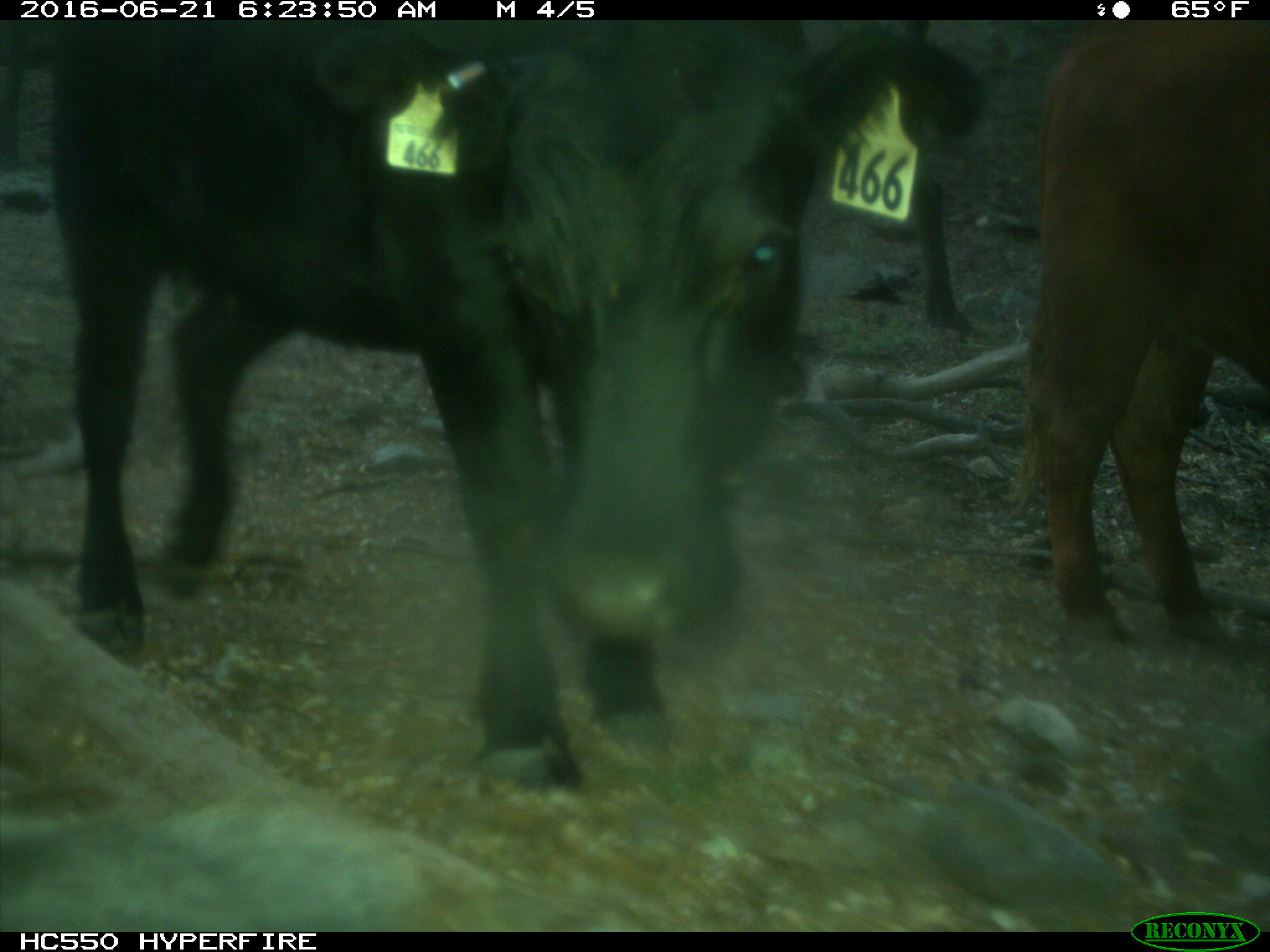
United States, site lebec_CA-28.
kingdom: Animalia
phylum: Chordata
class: Mammalia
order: Artiodactyla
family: Bovidae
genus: Bos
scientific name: Bos taurus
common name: domestic cow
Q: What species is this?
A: Bos taurus (domestic cow).